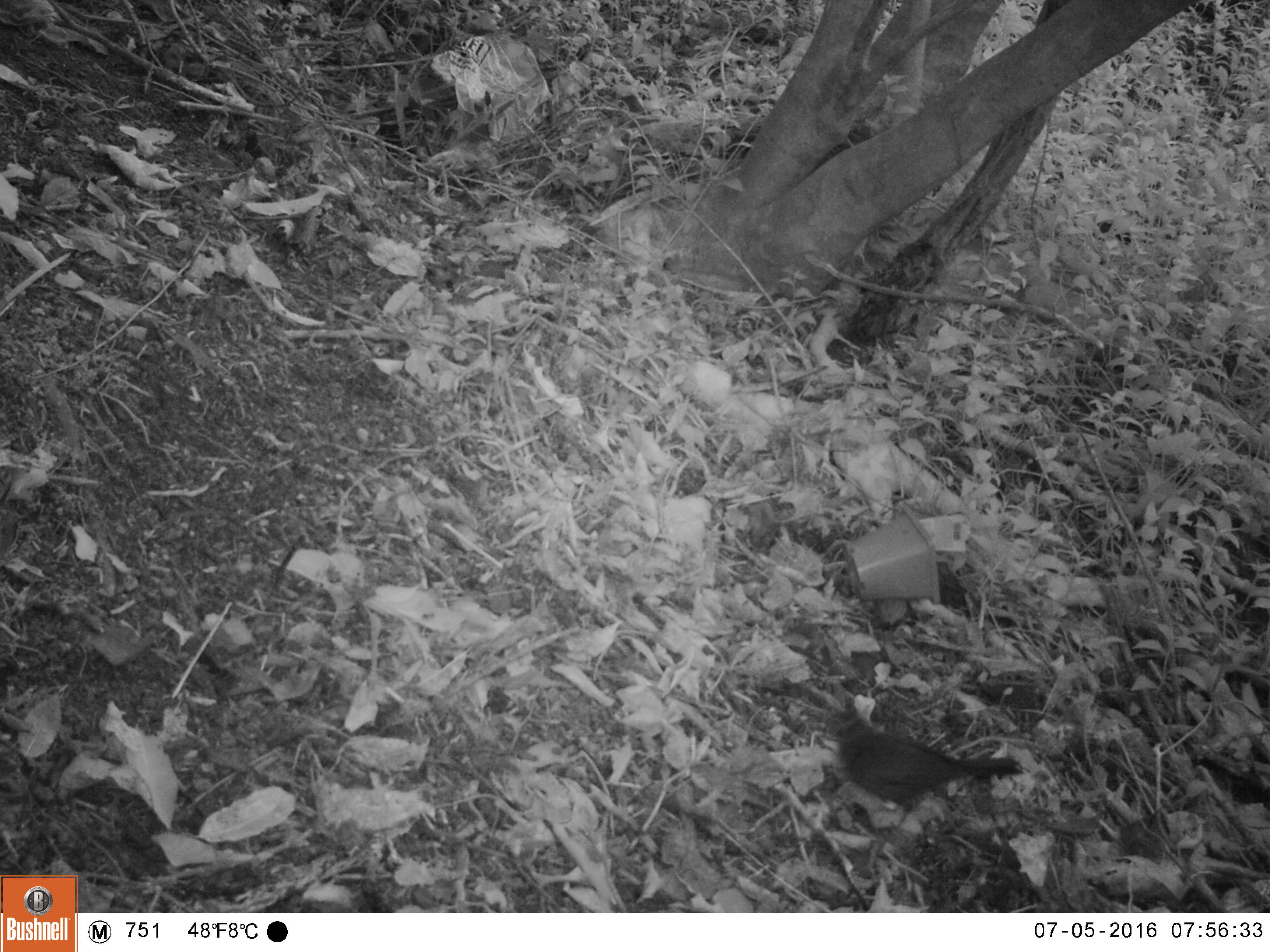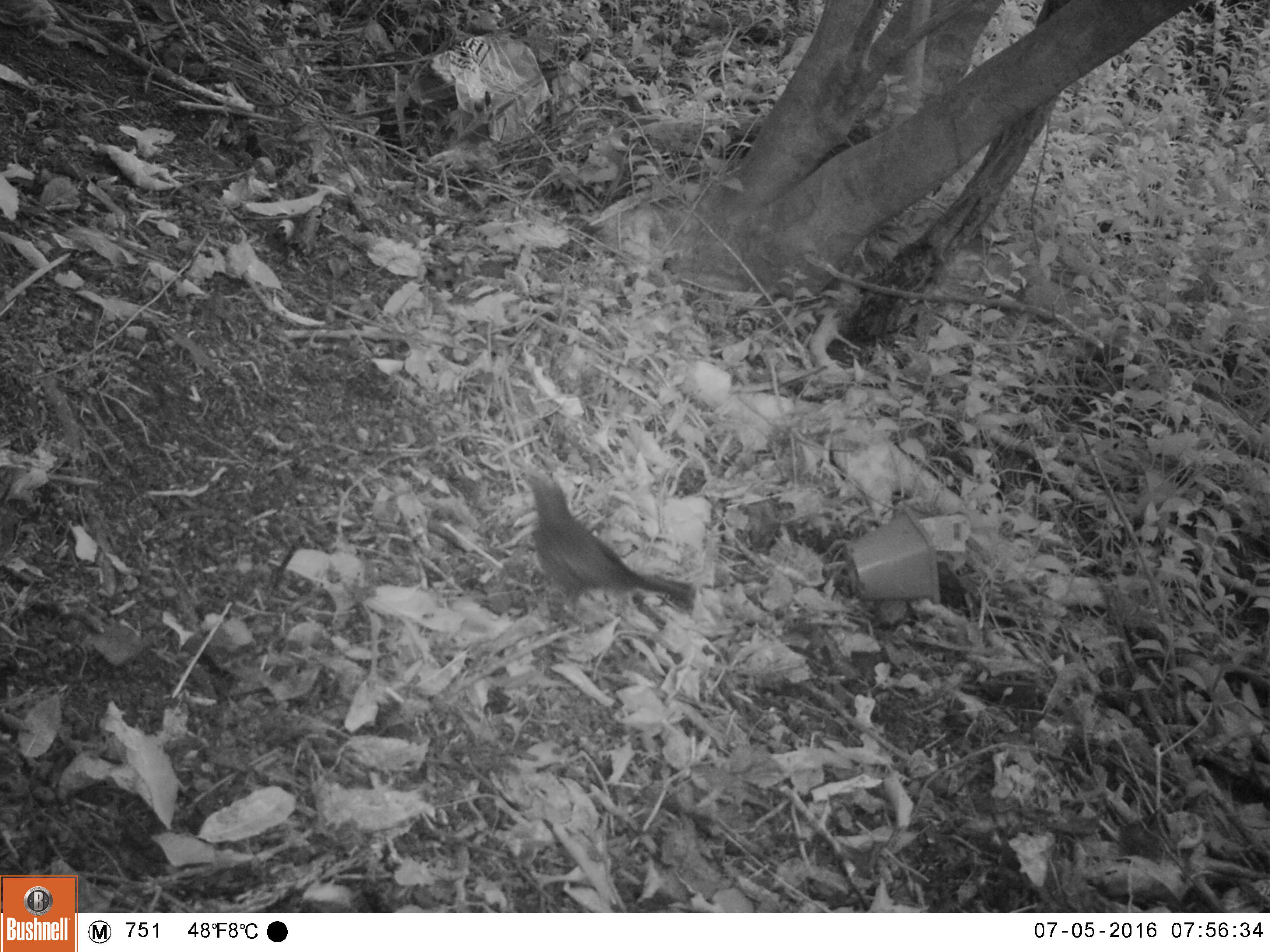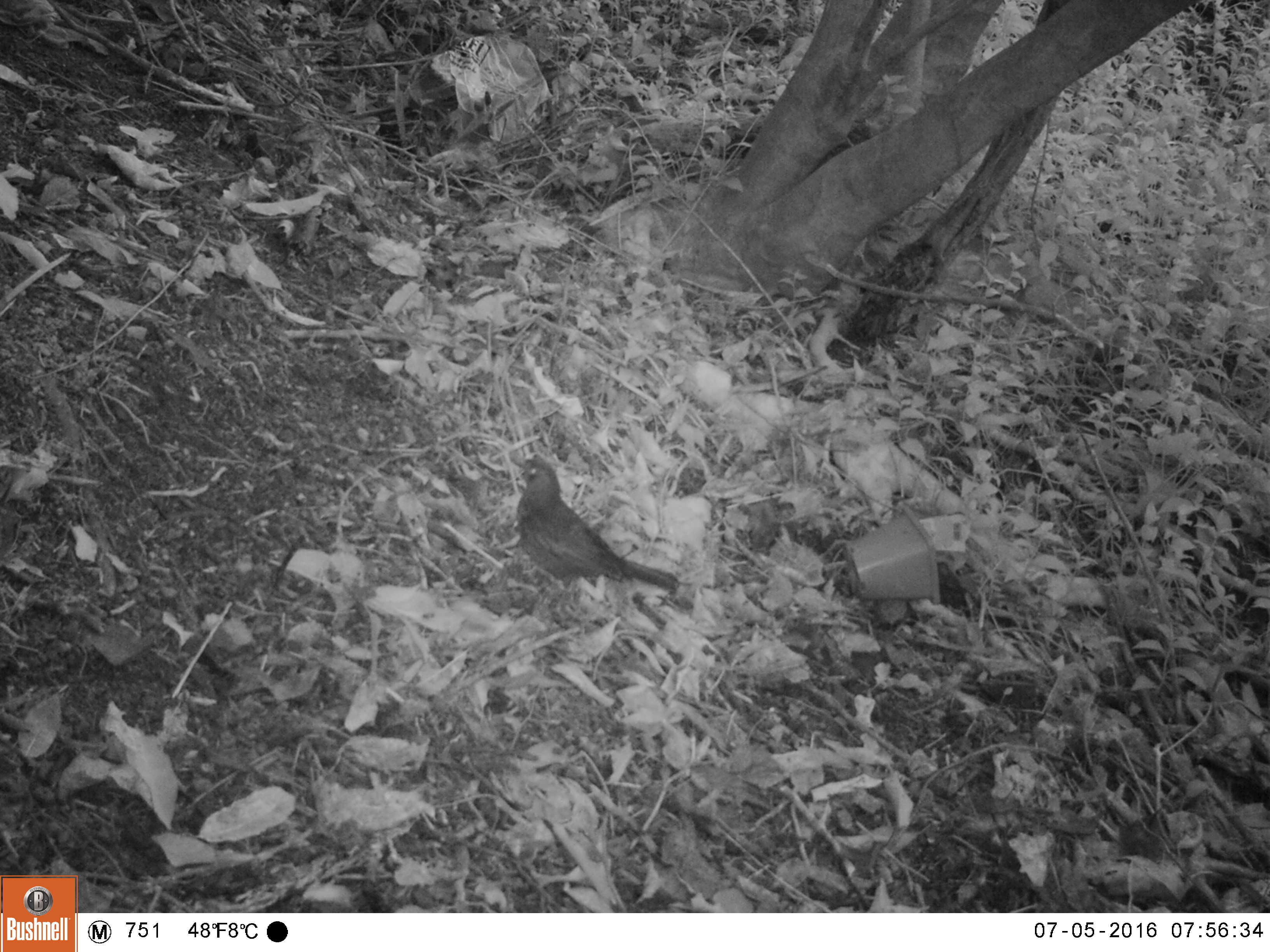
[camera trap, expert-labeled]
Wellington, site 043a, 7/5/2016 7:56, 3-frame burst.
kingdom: Animalia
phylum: Chordata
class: Aves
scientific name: Aves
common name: bird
Bird (Aves).